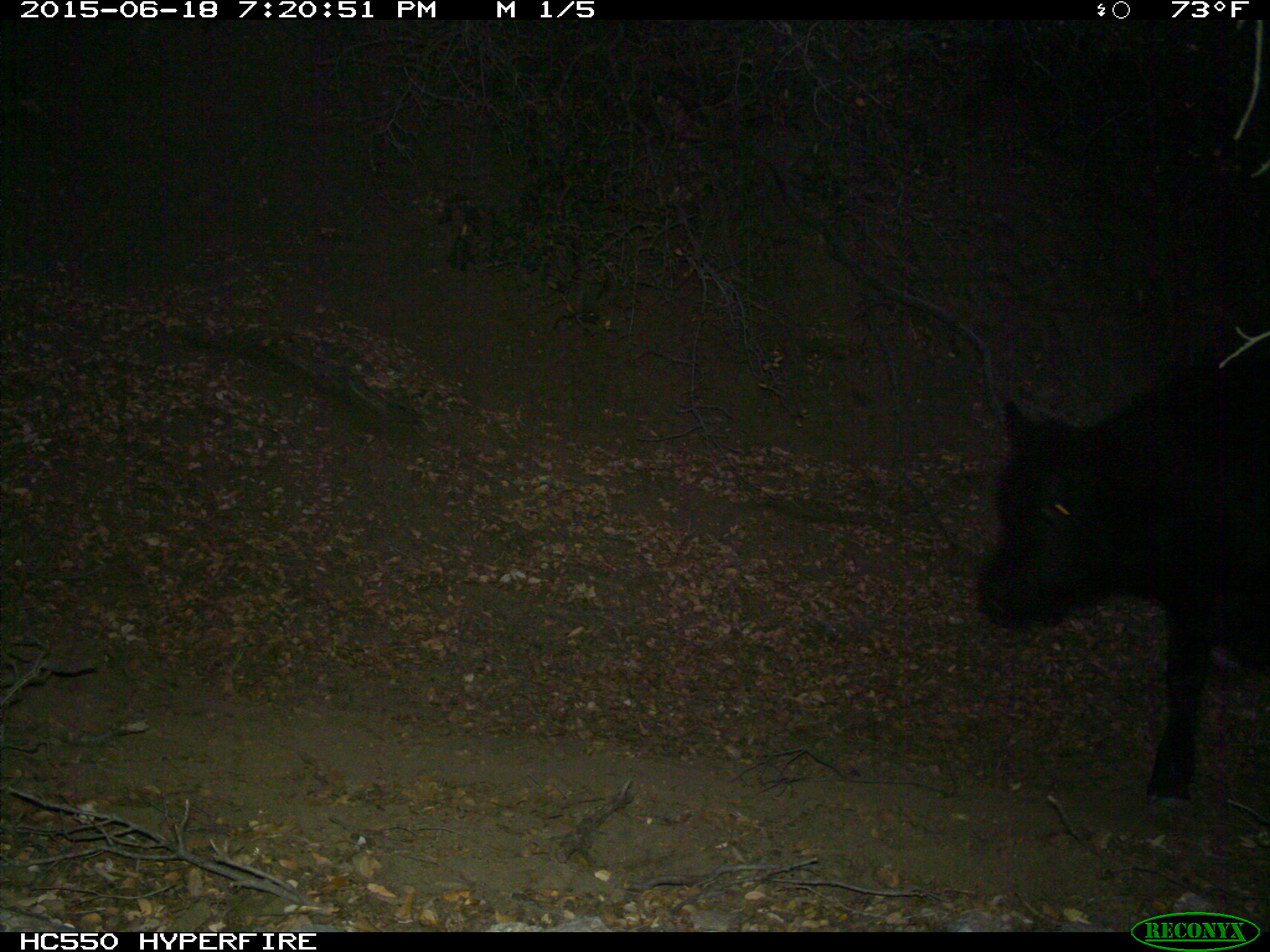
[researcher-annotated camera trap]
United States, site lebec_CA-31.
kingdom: Animalia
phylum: Chordata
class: Mammalia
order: Artiodactyla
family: Bovidae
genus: Bos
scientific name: Bos taurus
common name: domestic cow